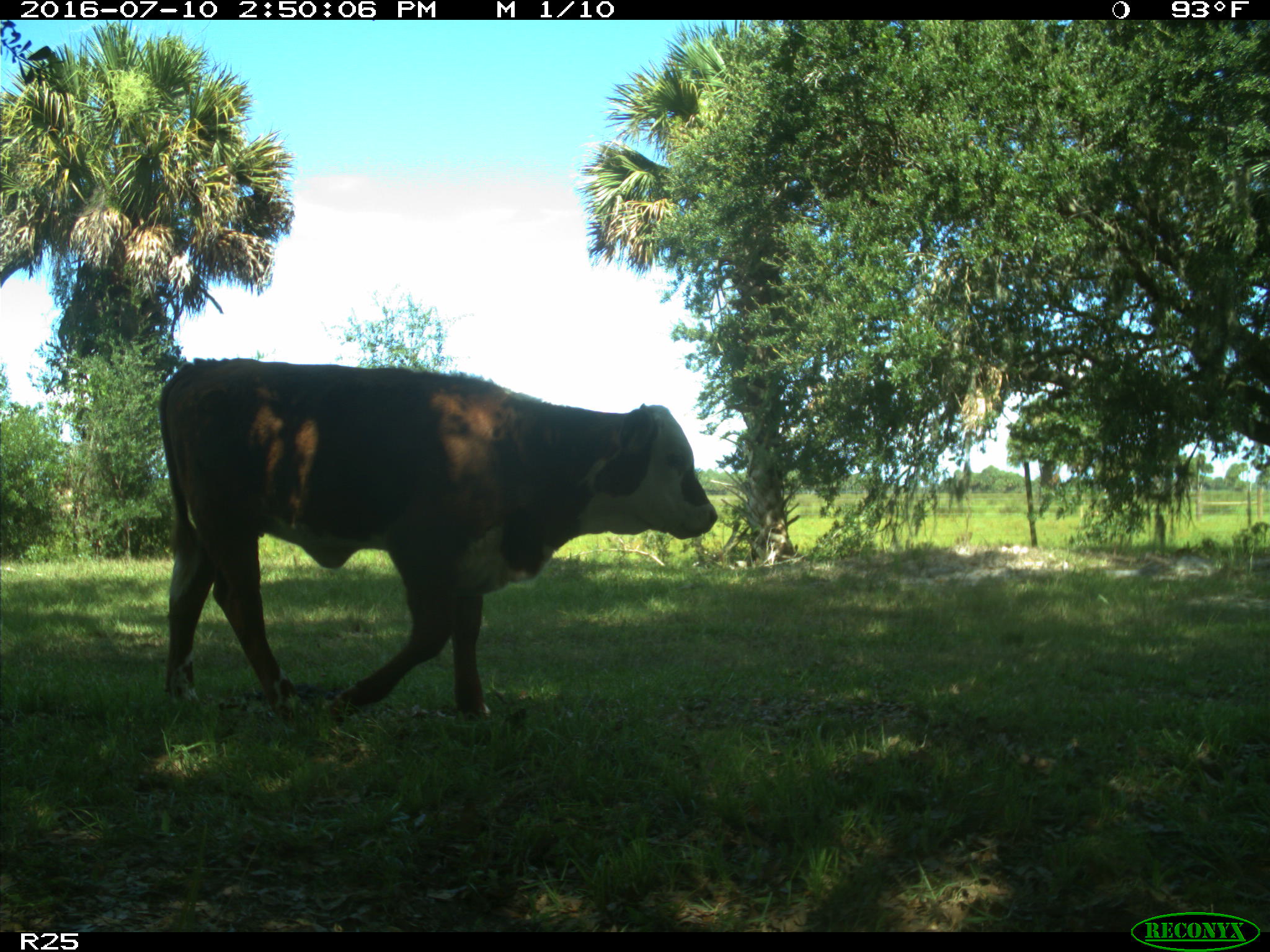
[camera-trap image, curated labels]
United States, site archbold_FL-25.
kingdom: Animalia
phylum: Chordata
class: Mammalia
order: Artiodactyla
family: Bovidae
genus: Bos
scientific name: Bos taurus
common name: domestic cow